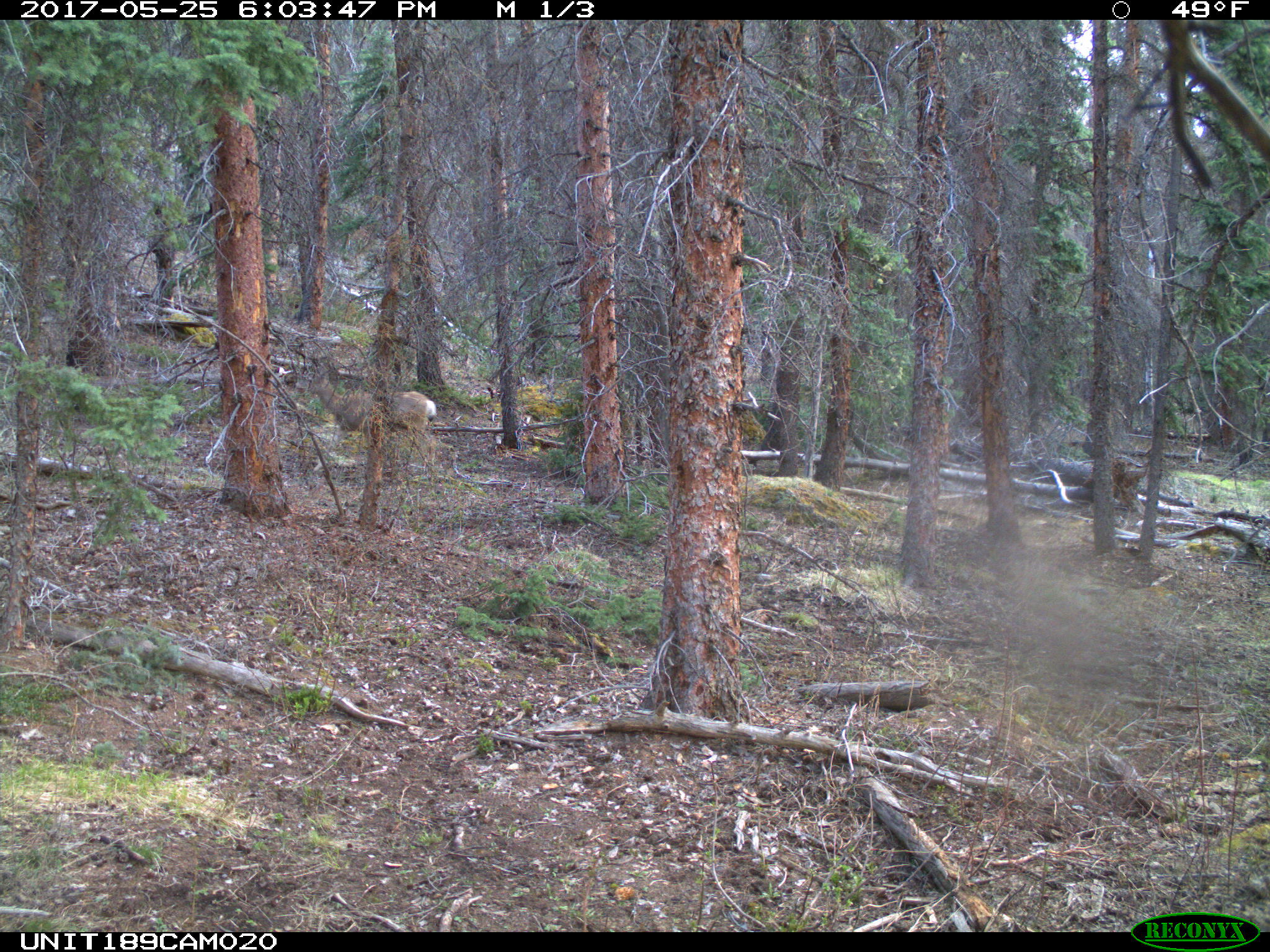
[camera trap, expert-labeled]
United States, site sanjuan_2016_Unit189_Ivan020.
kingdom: Animalia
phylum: Chordata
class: Mammalia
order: Artiodactyla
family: Cervidae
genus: Odocoileus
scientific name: Odocoileus hemionus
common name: mule deer